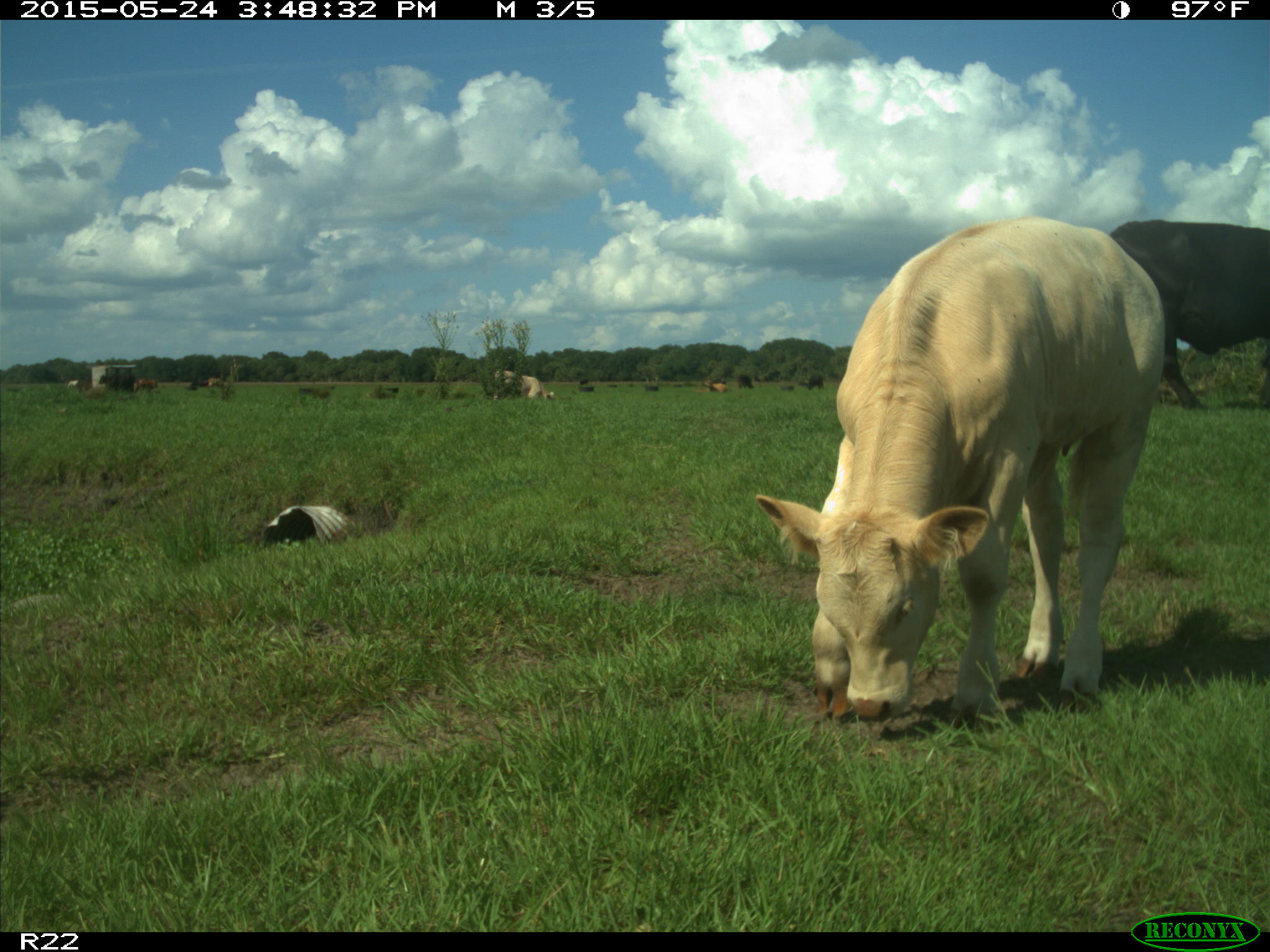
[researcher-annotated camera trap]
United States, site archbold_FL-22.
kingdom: Animalia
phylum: Chordata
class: Mammalia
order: Artiodactyla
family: Bovidae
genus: Bos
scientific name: Bos taurus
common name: domestic cow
Bos taurus (domestic cow).